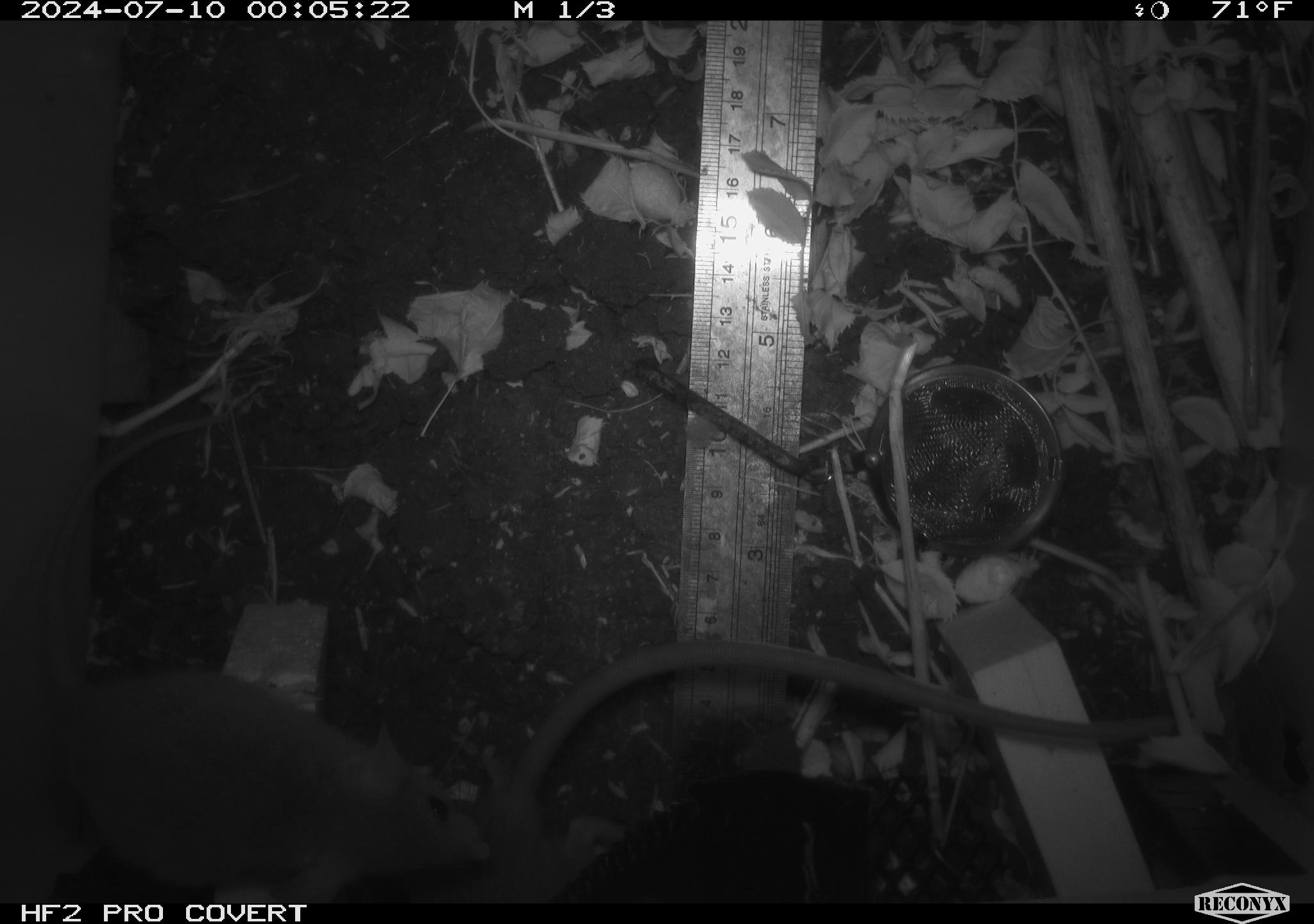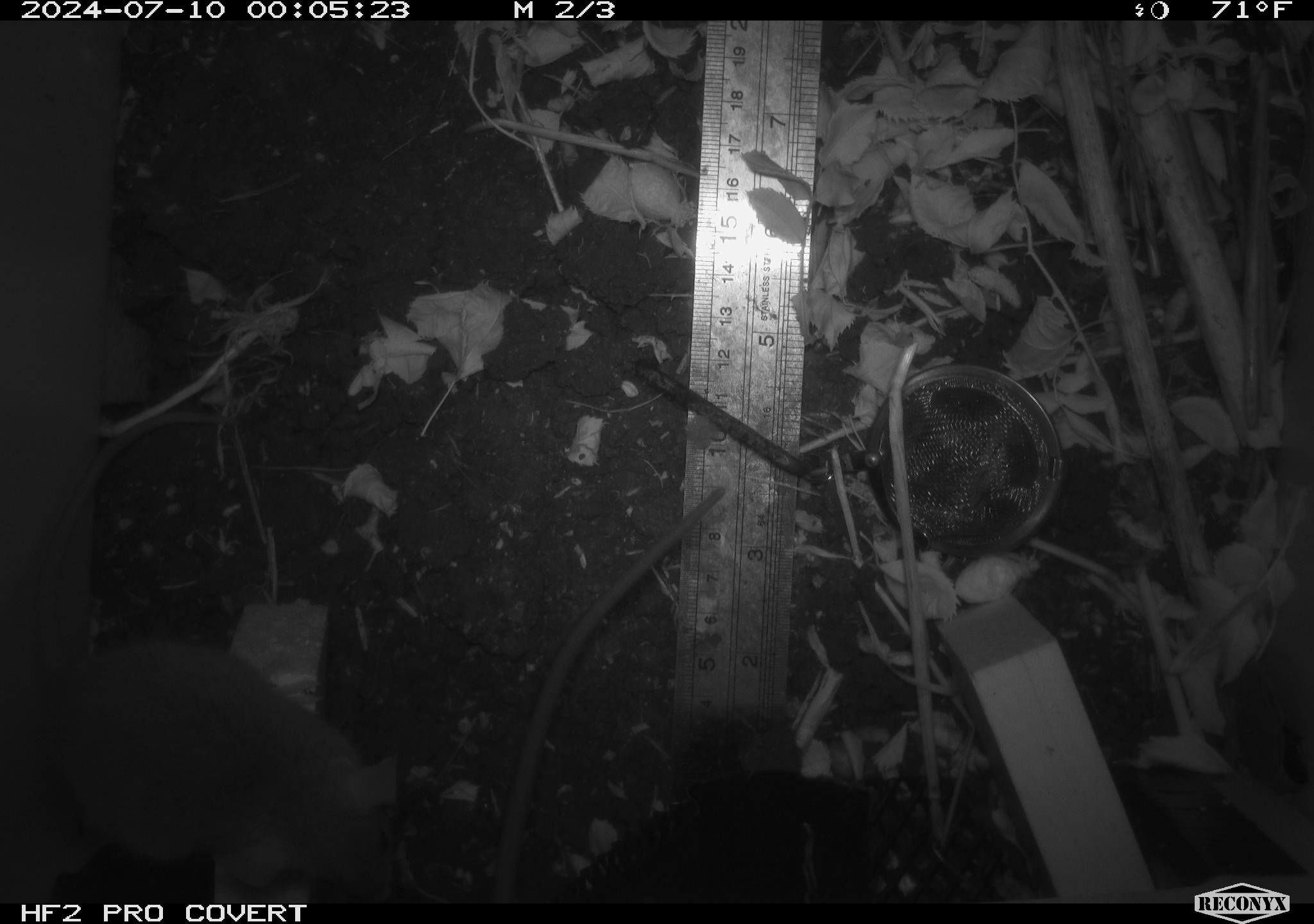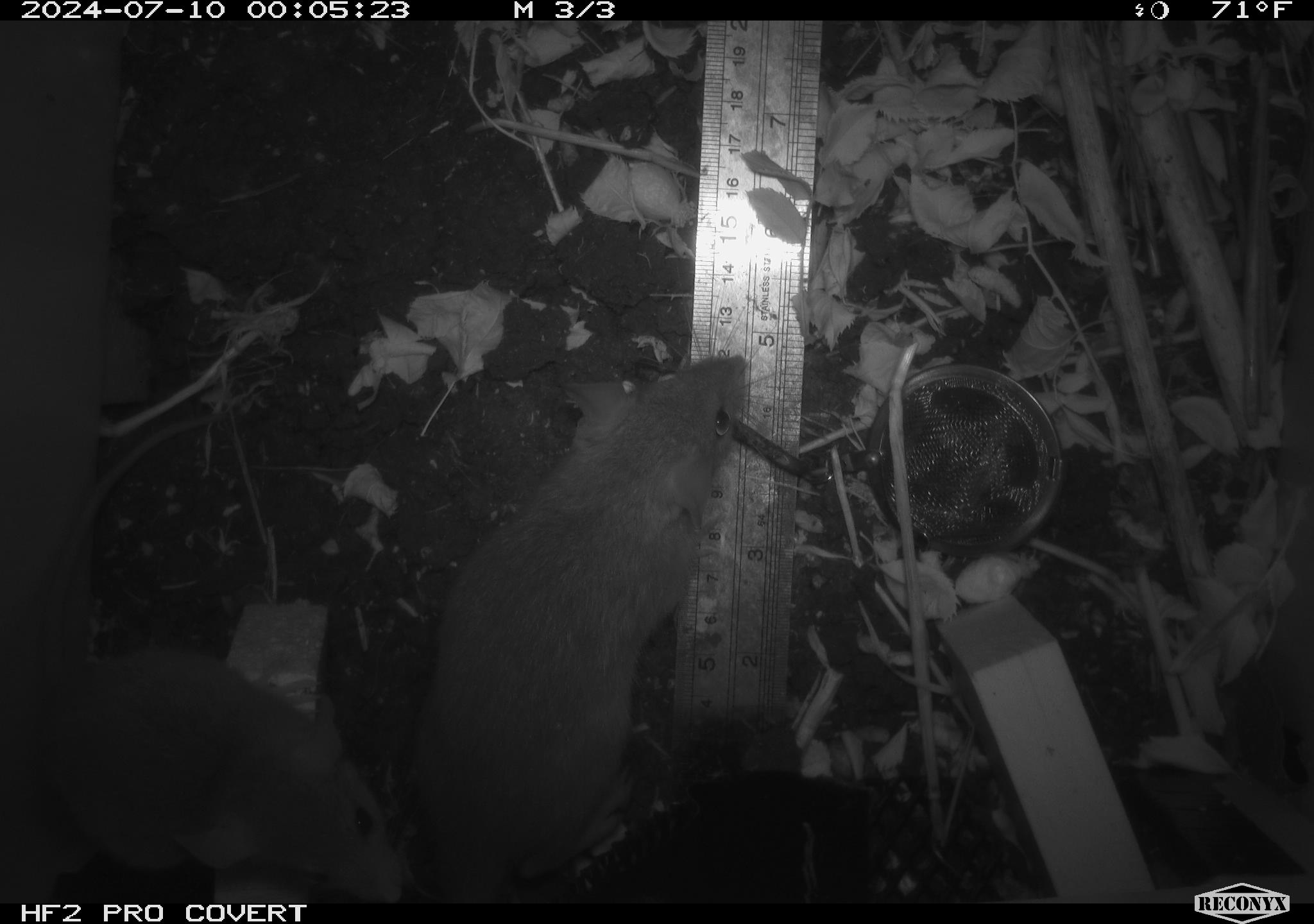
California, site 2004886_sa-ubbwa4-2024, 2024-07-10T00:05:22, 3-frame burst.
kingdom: Animalia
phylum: Chordata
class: Mammalia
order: Rodentia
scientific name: Rodentia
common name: woodrat or rat or mouse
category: woodrat or rat or mouse species